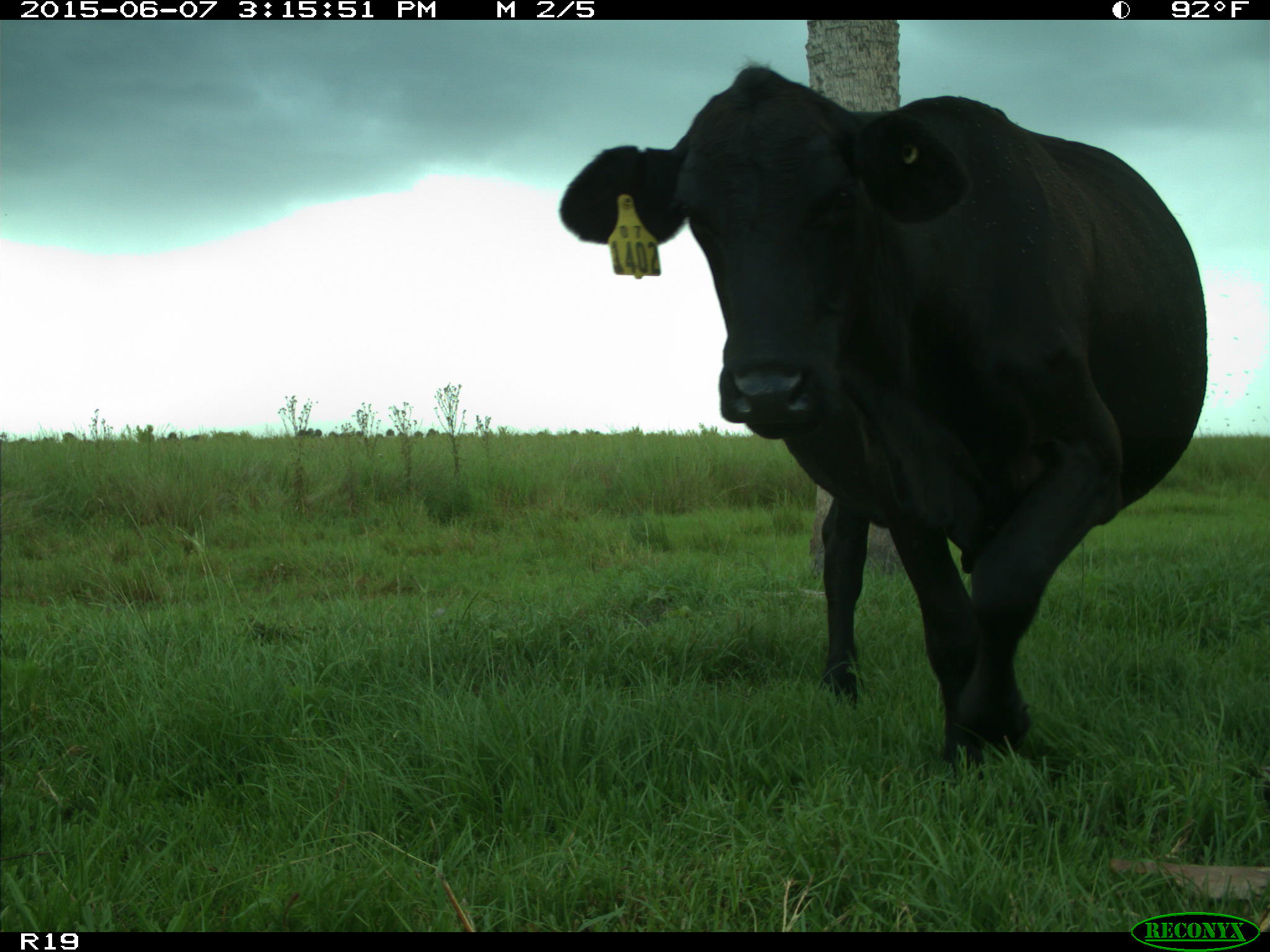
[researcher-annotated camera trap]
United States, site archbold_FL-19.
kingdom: Animalia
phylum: Chordata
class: Mammalia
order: Artiodactyla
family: Bovidae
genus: Bos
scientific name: Bos taurus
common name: domestic cow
Bos taurus (domestic cow).